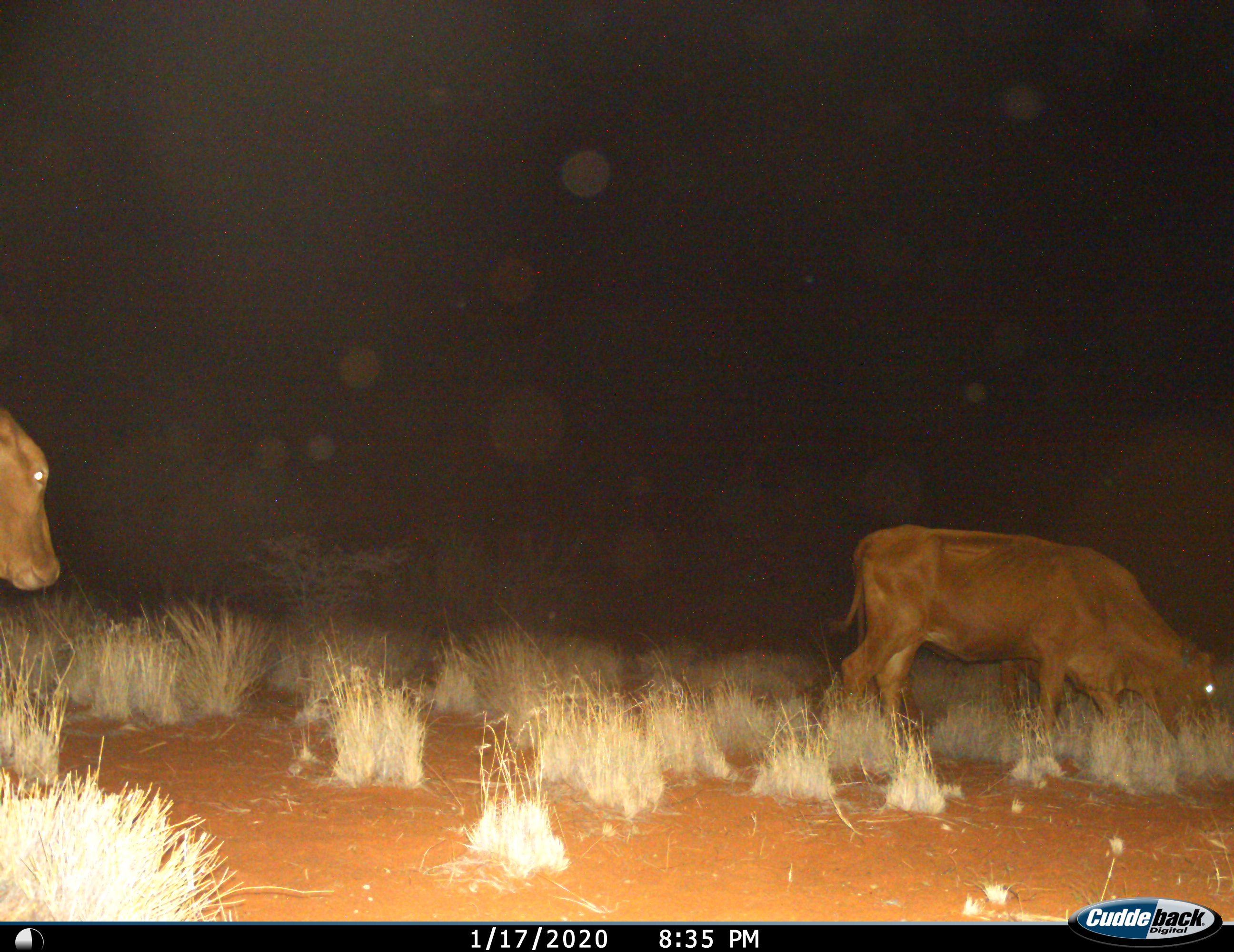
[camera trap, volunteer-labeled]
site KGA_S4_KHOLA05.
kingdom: Animalia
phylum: Chordata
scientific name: Vertebrata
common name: domestic animal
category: domesticanimal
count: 2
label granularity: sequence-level